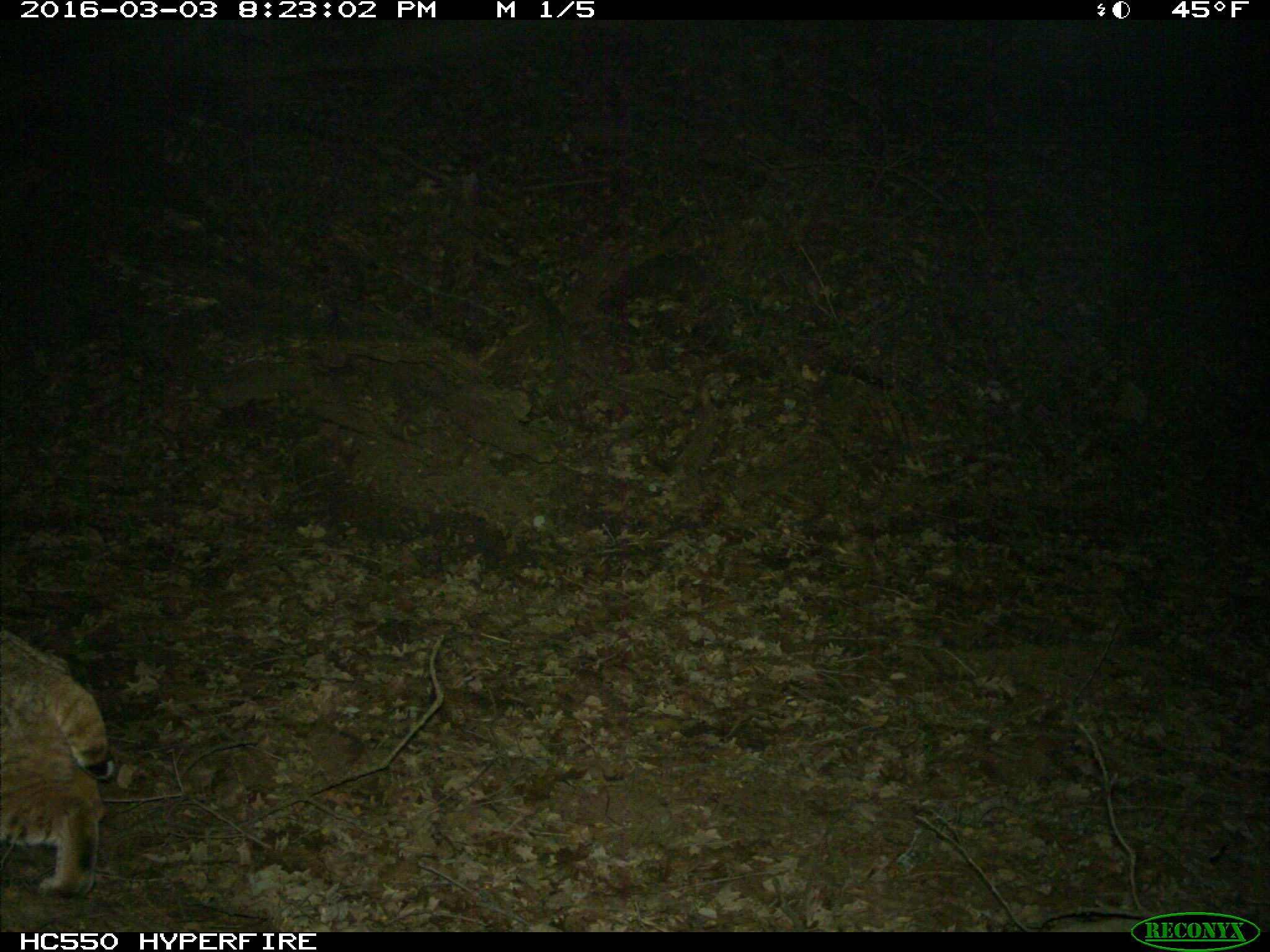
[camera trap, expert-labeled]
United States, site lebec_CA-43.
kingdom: Animalia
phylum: Chordata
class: Mammalia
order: Carnivora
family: Felidae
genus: Lynx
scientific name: Lynx rufus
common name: bobcat